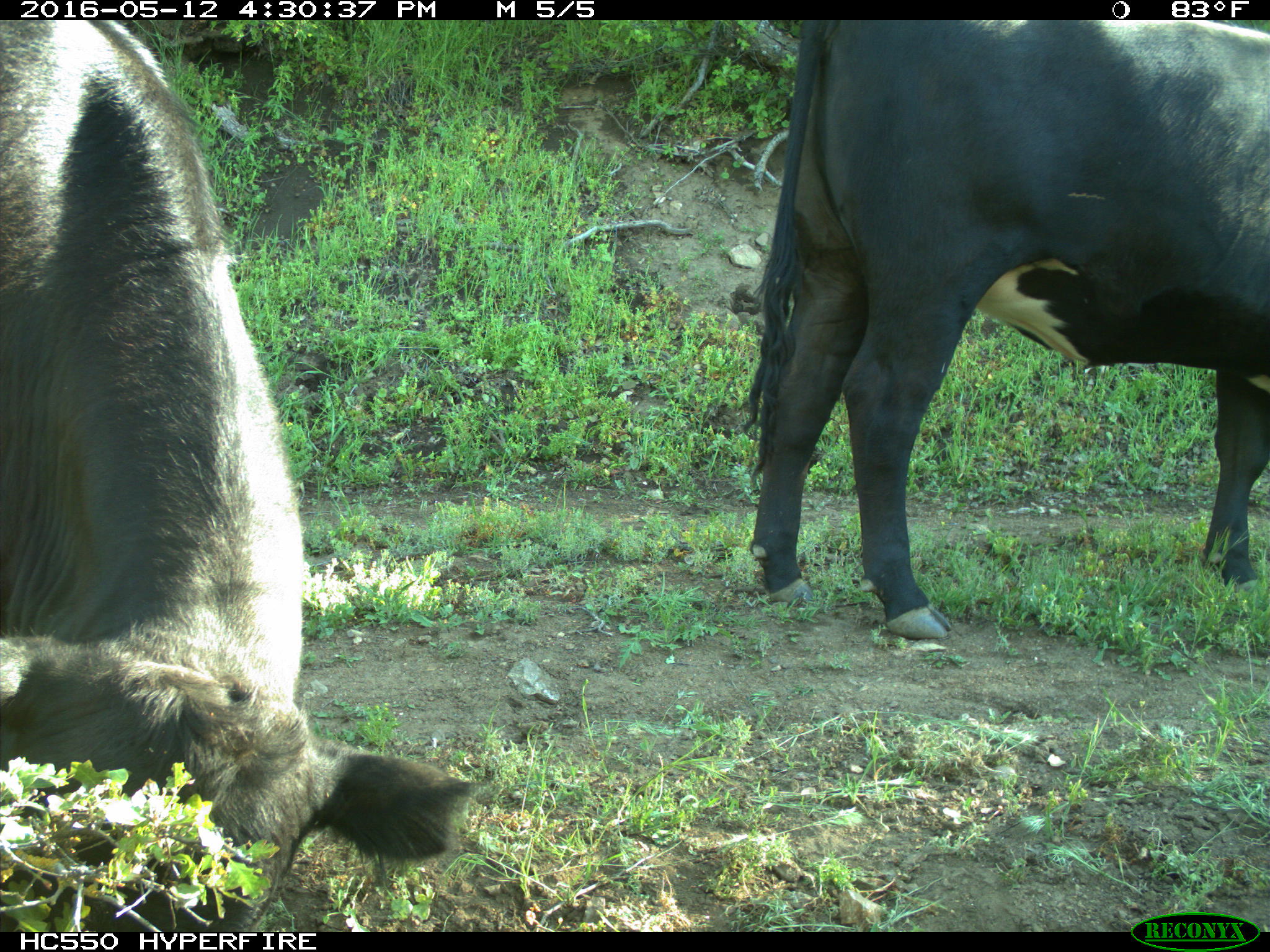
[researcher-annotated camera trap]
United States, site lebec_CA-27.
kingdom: Animalia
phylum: Chordata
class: Mammalia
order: Artiodactyla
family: Bovidae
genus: Bos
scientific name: Bos taurus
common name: domestic cow